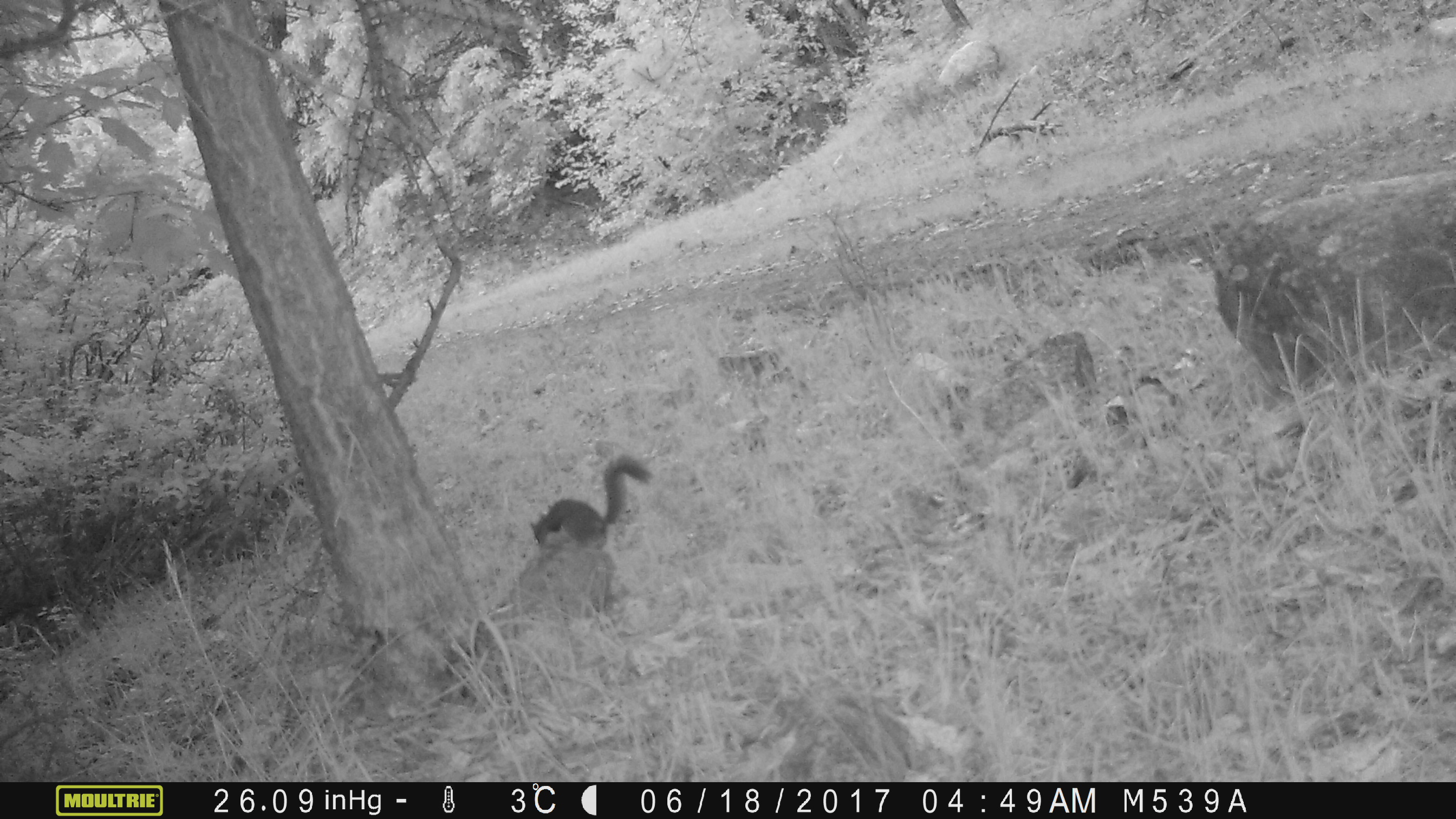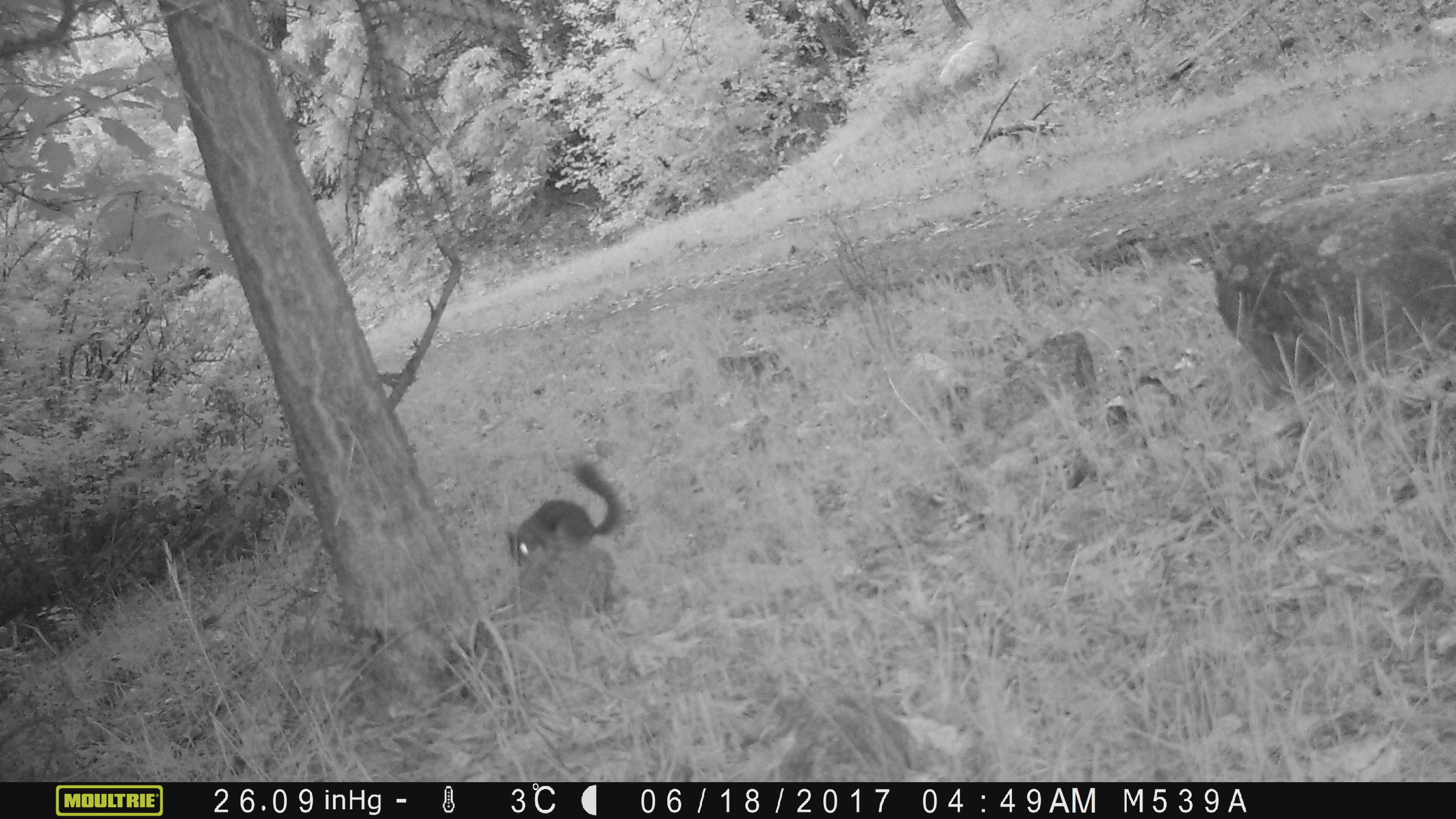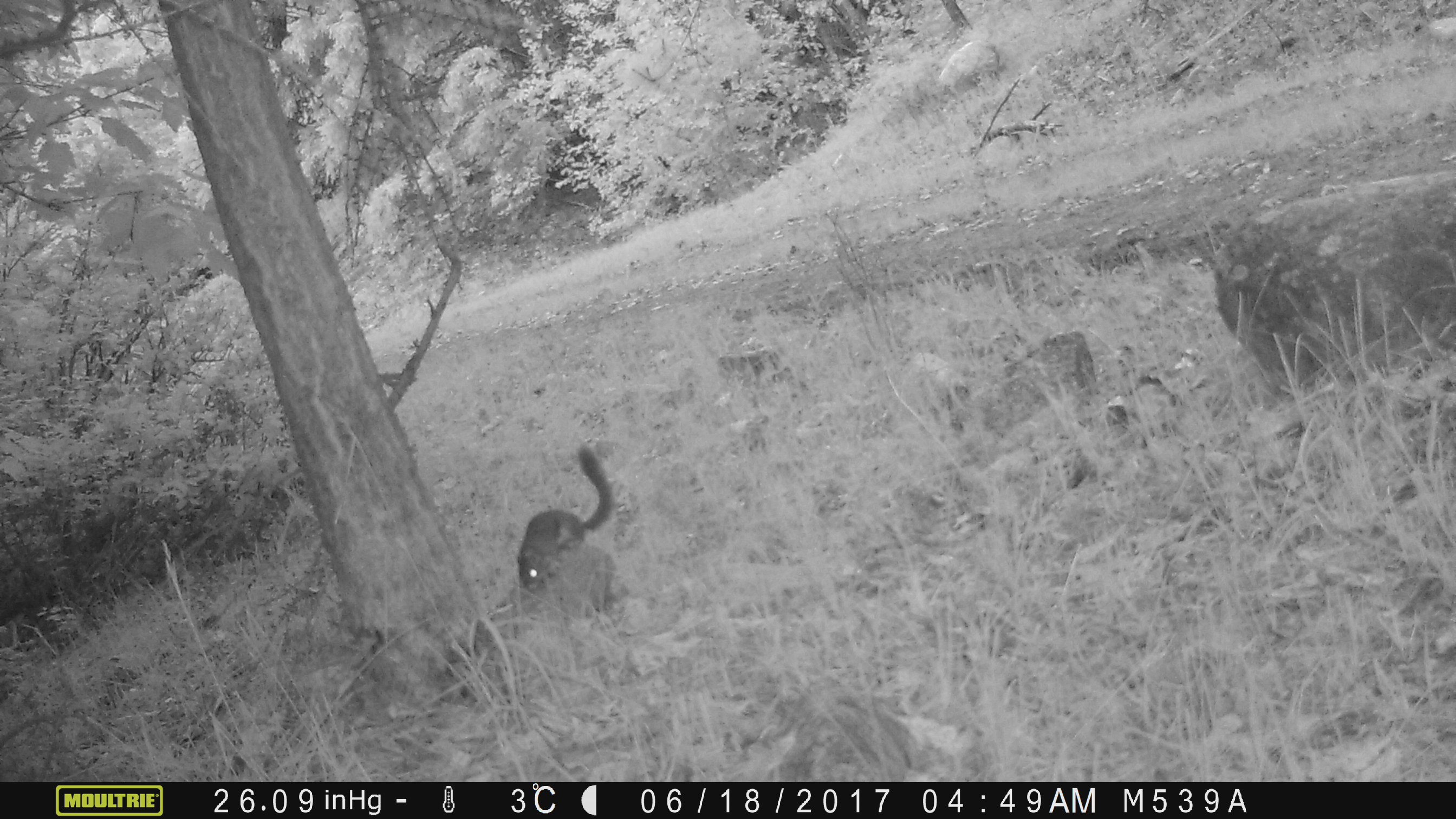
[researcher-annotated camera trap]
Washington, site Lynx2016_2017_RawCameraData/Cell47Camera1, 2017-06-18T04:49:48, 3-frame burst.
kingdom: Animalia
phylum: Chordata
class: Mammalia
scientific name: Mammalia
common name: small mammal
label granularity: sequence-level